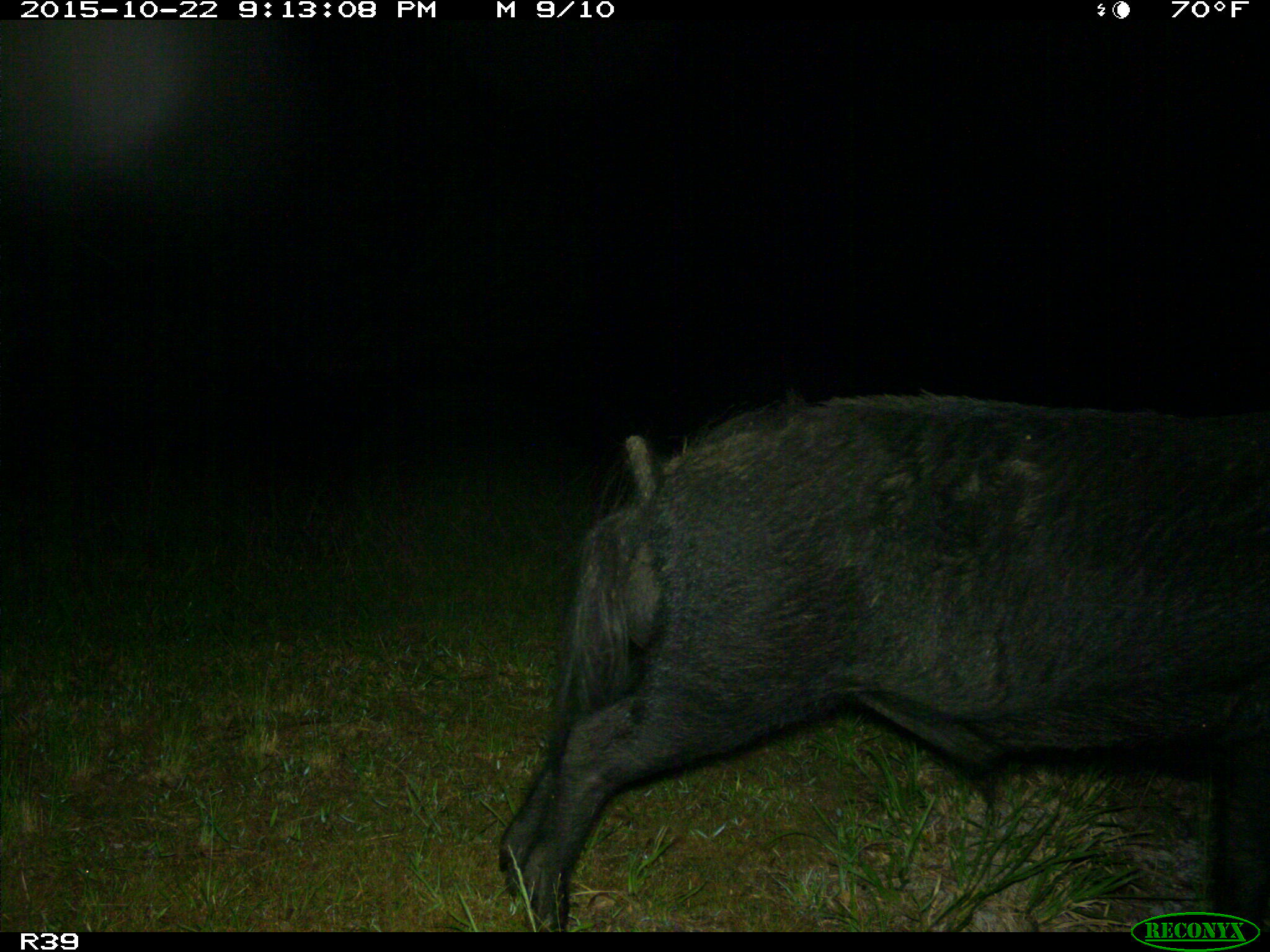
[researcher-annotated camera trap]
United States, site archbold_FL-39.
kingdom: Animalia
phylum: Chordata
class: Mammalia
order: Artiodactyla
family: Suidae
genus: Sus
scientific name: Sus scrofa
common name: wild boar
Sus scrofa (wild boar).